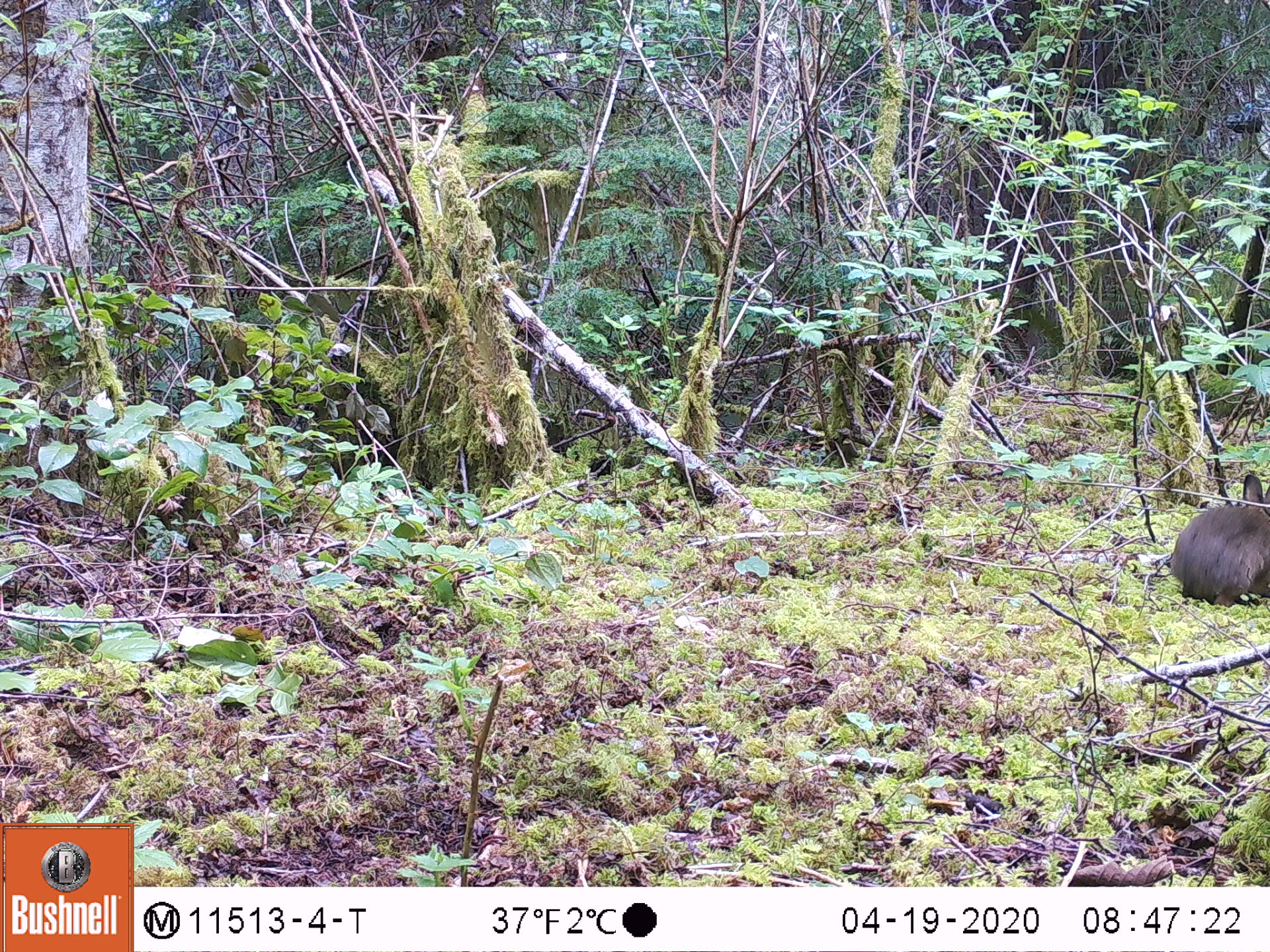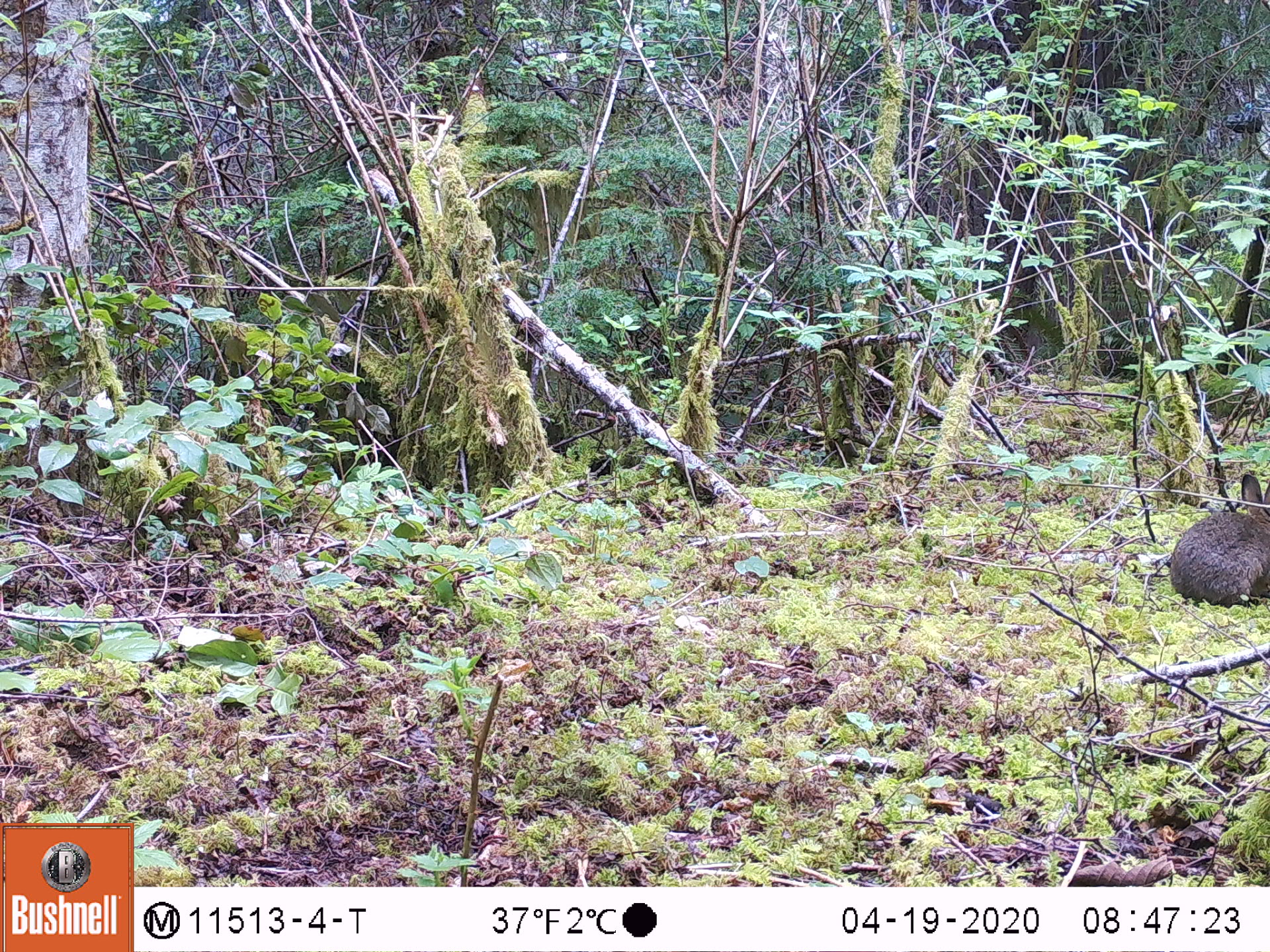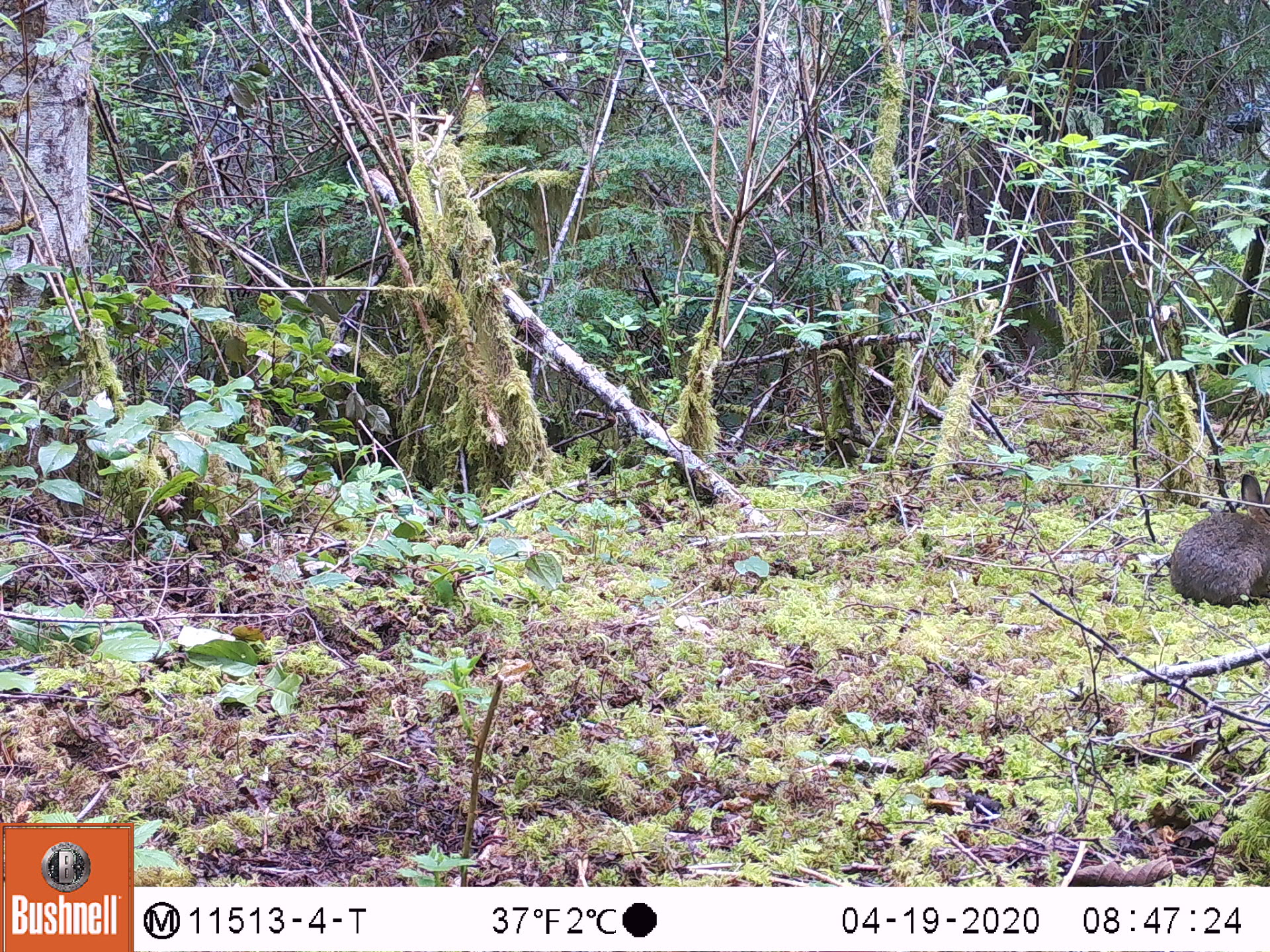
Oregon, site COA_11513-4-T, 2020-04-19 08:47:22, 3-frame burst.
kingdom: Animalia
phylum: Chordata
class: Mammalia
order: Lagomorpha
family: Leporidae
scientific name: Leporidae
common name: hares and rabbits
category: leporidae family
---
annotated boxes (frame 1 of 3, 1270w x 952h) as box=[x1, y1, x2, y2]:
leporidae family: box=[1168, 468, 1265, 607]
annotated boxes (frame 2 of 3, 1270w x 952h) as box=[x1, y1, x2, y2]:
leporidae family: box=[1166, 469, 1267, 612]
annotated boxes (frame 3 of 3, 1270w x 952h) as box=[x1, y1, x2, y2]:
leporidae family: box=[1164, 470, 1269, 609]